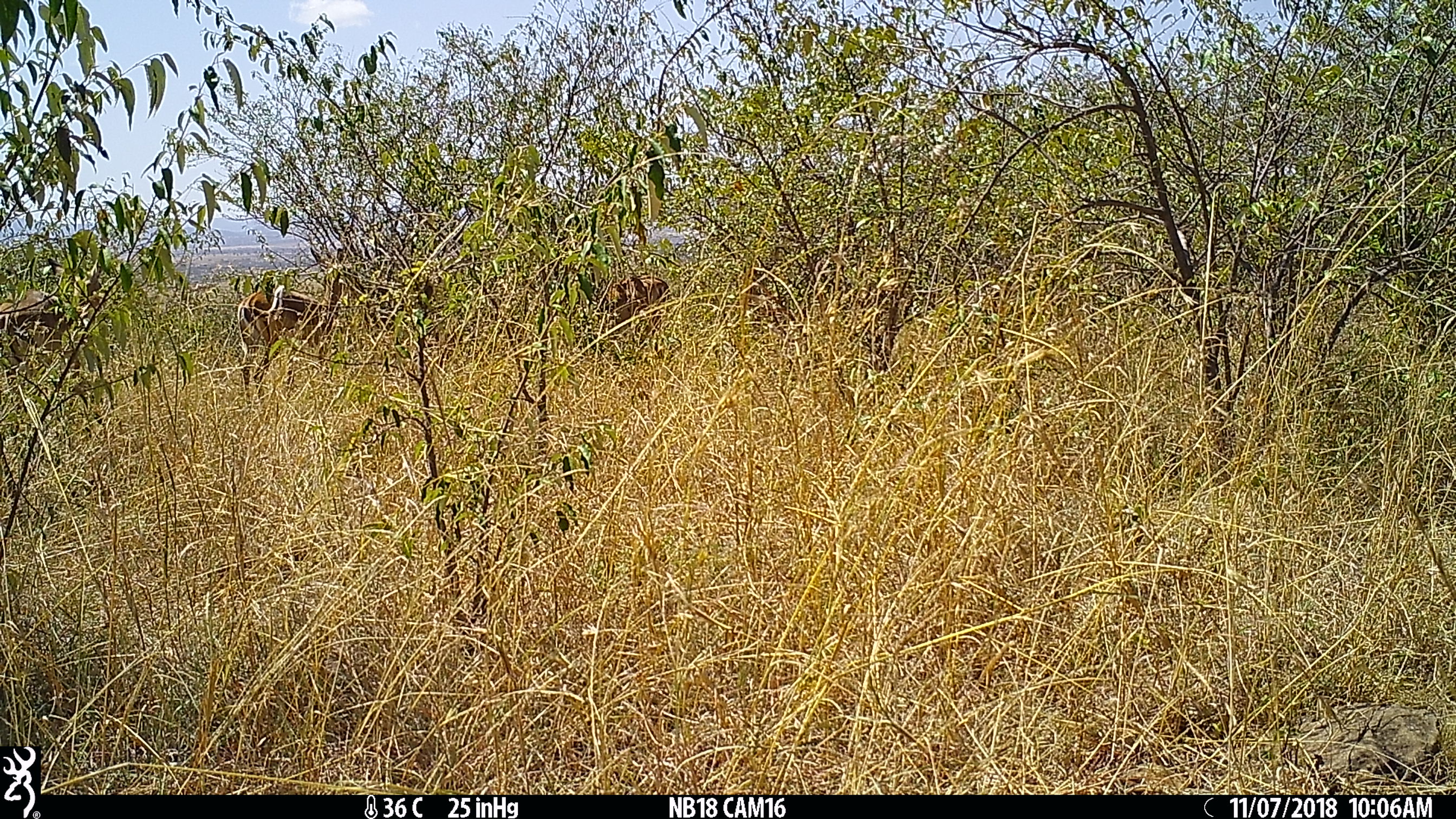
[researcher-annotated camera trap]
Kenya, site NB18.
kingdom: Animalia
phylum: Chordata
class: Mammalia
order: Artiodactyla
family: Bovidae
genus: Aepyceros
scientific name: Aepyceros melampus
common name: impala